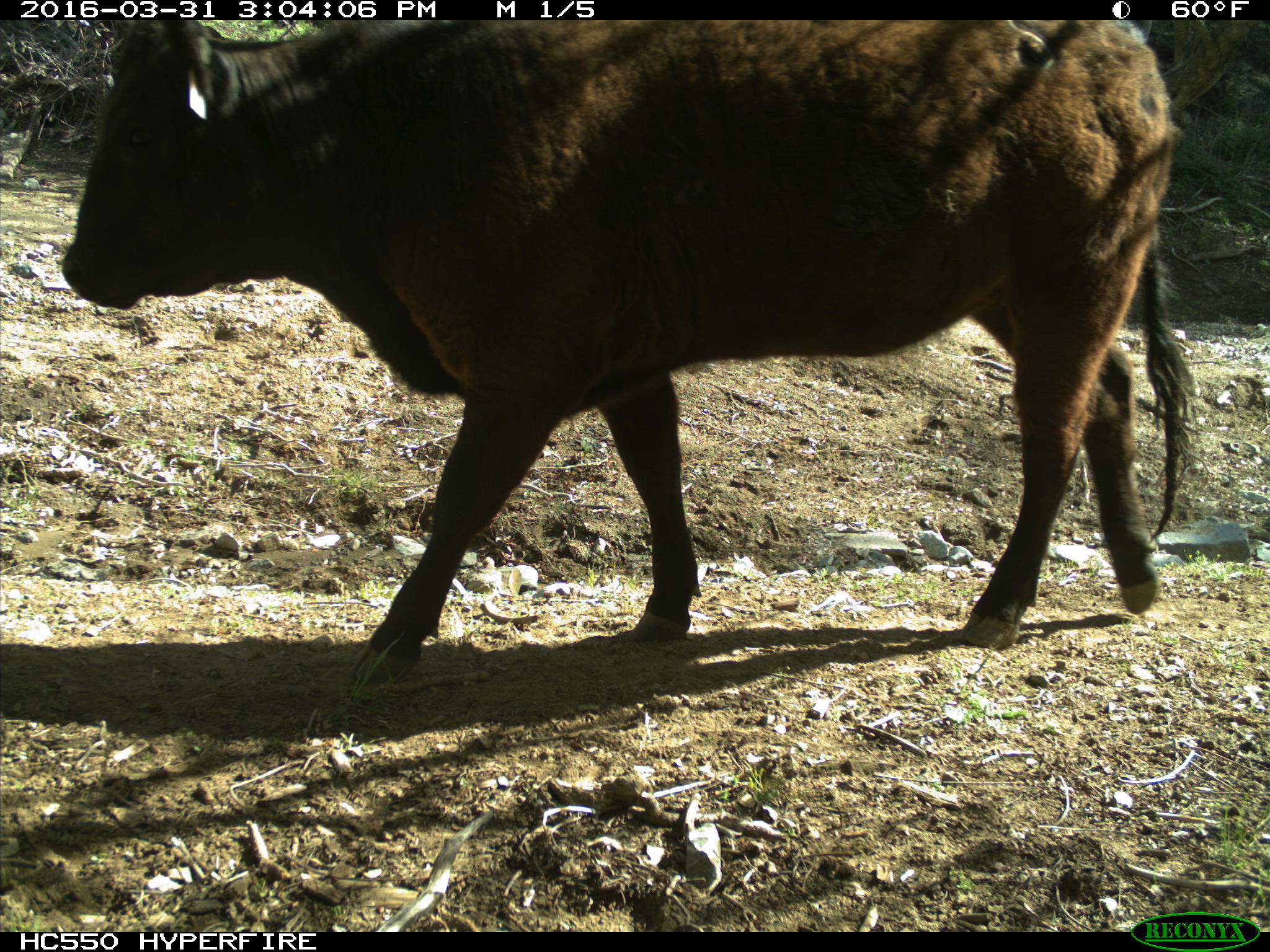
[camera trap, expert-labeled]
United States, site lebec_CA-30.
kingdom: Animalia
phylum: Chordata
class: Mammalia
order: Artiodactyla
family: Bovidae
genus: Bos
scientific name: Bos taurus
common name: domestic cow